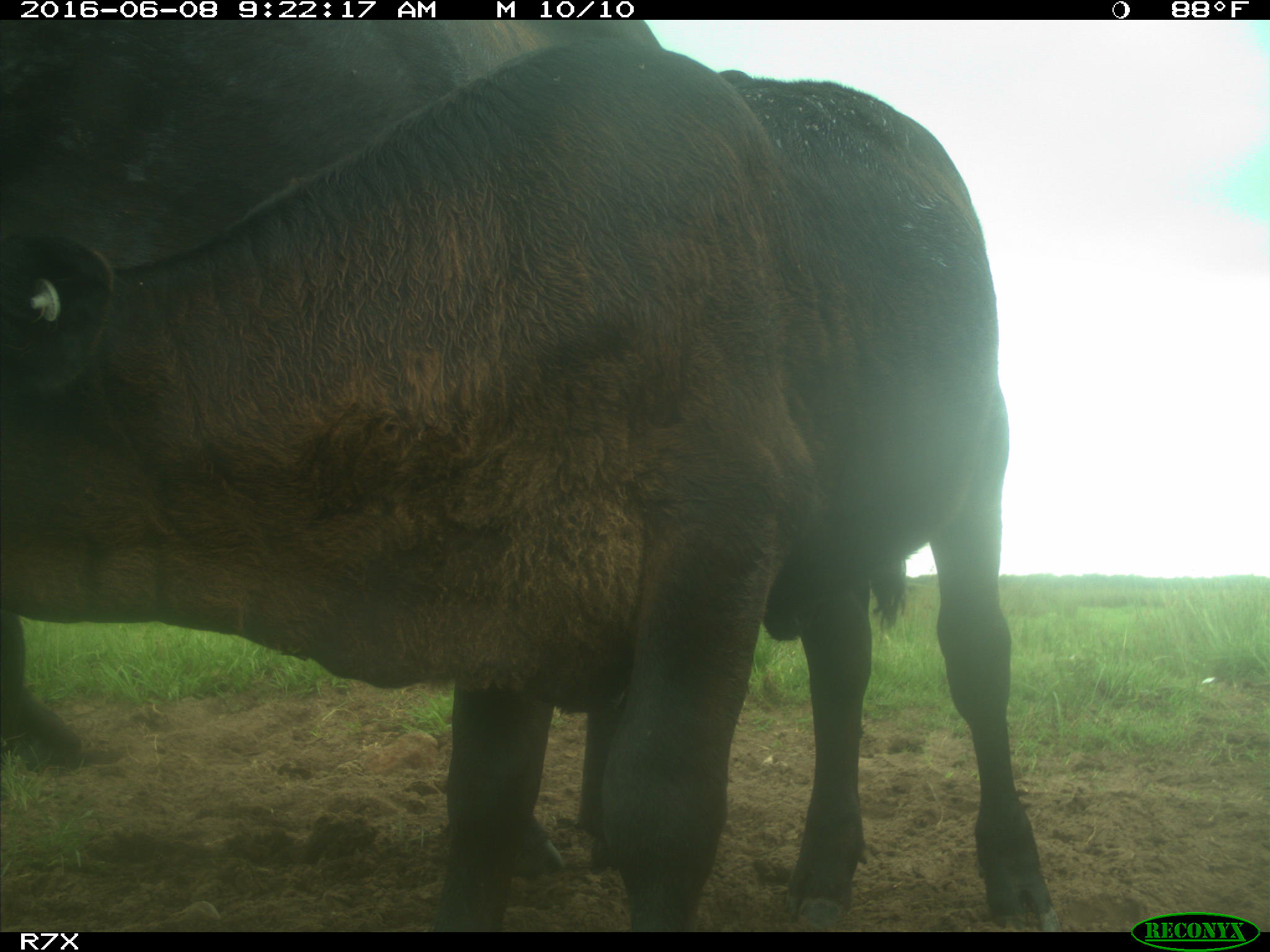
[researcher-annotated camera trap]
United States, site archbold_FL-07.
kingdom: Animalia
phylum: Chordata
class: Mammalia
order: Artiodactyla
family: Bovidae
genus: Bos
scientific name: Bos taurus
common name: domestic cow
Bos taurus (domestic cow).